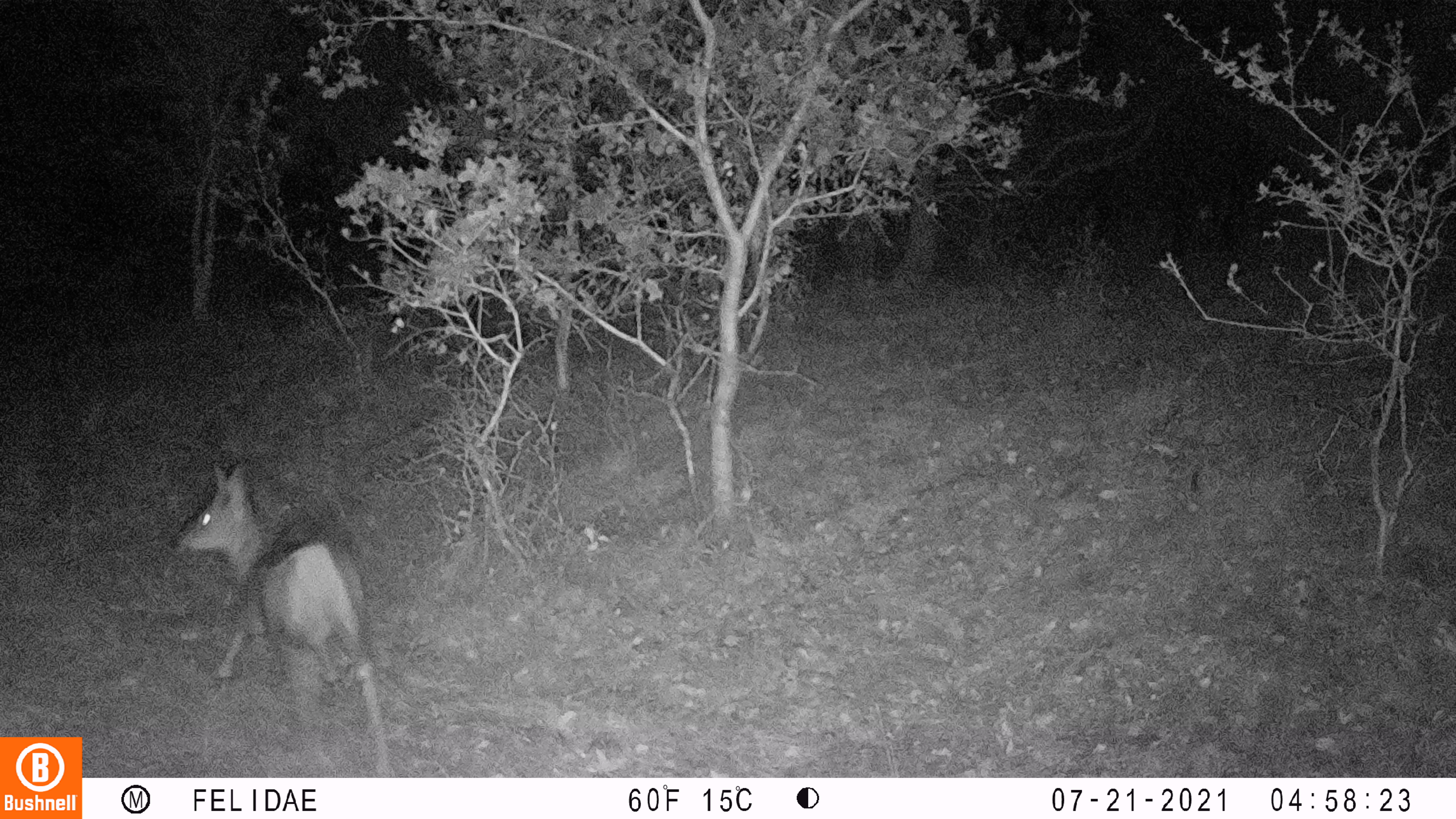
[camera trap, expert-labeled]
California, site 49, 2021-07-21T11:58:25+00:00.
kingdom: Animalia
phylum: Chordata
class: Mammalia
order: Artiodactyla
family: Cervidae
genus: Odocoileus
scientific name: Odocoileus hemionus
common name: mule deer